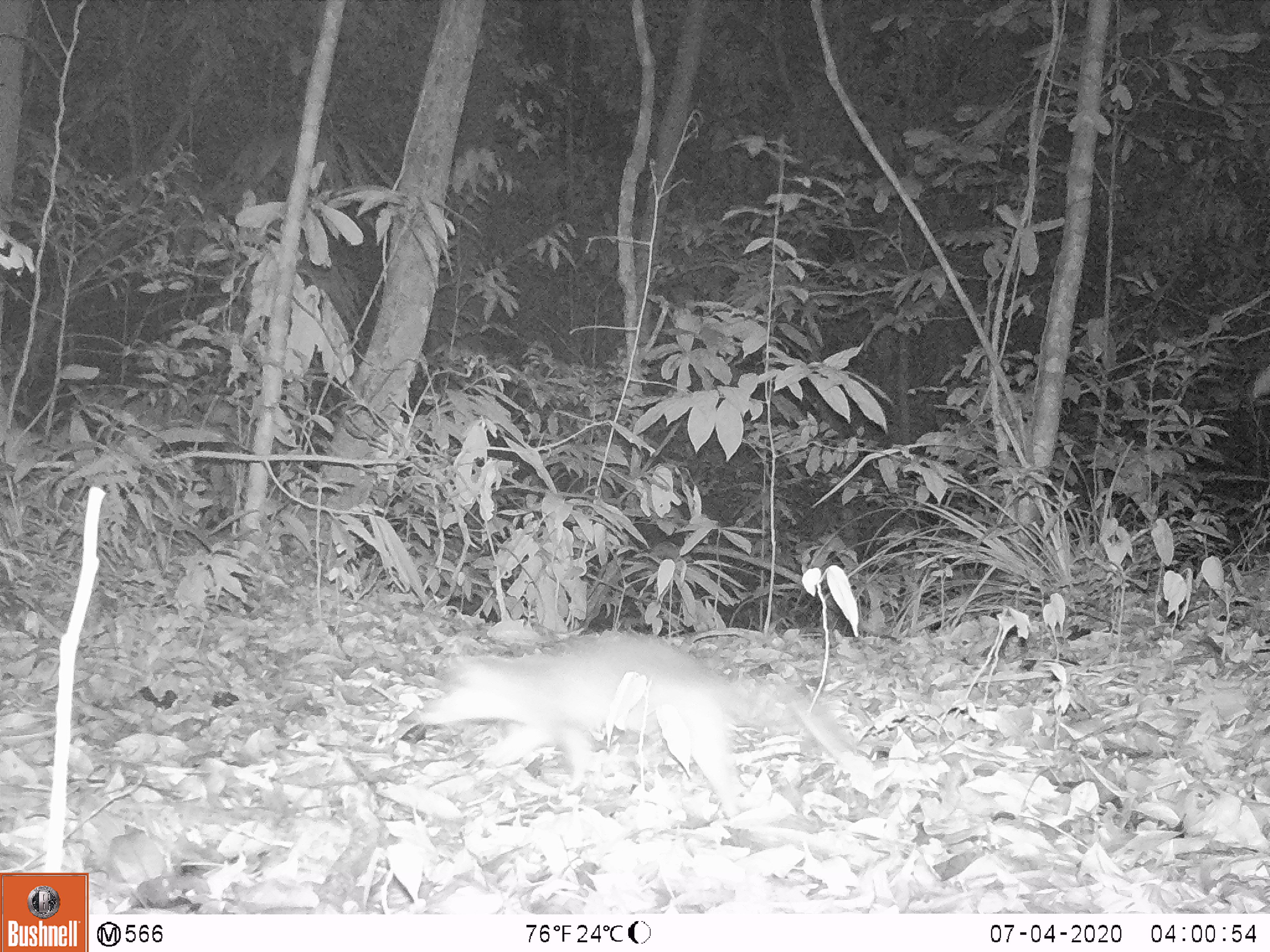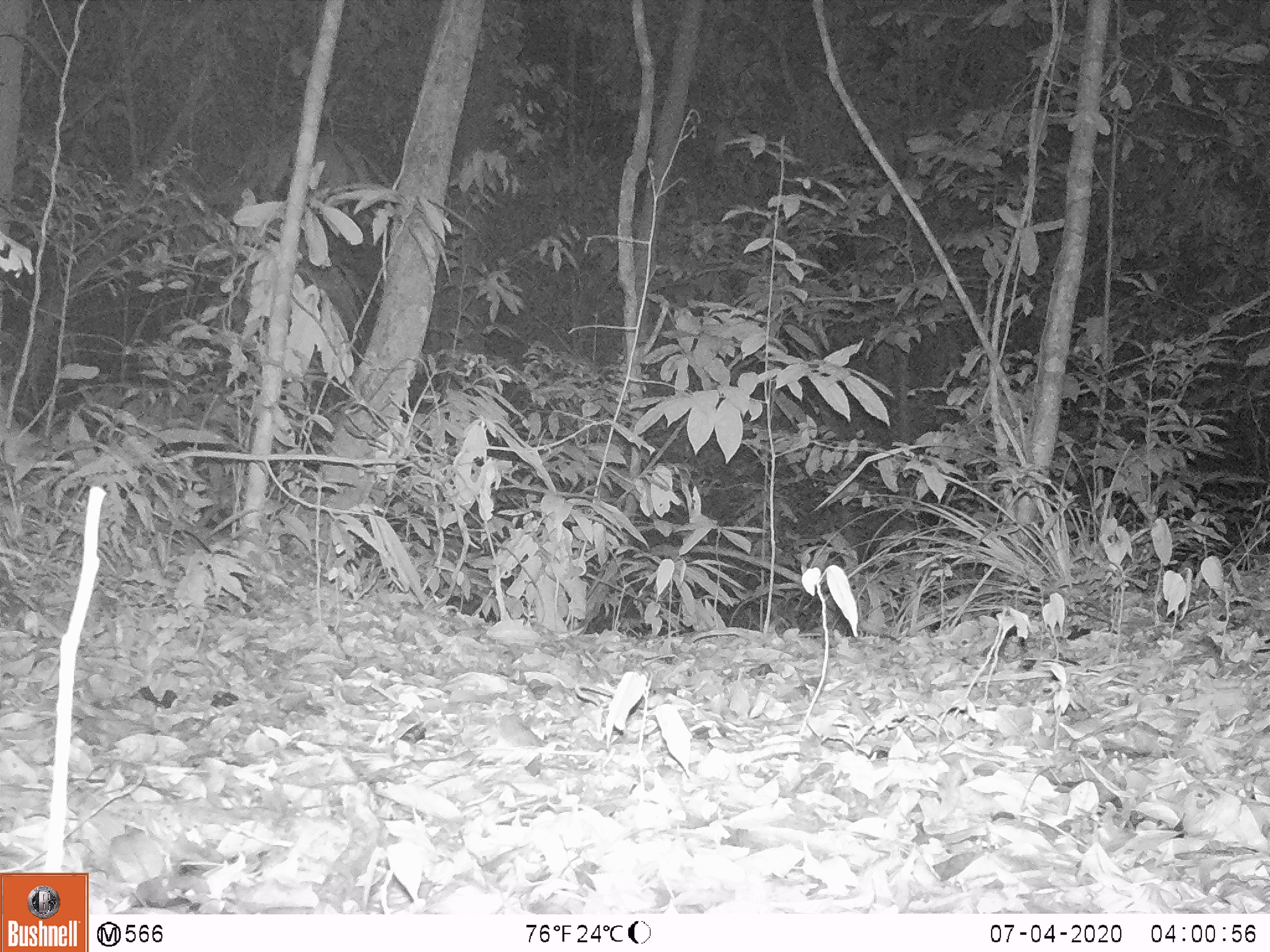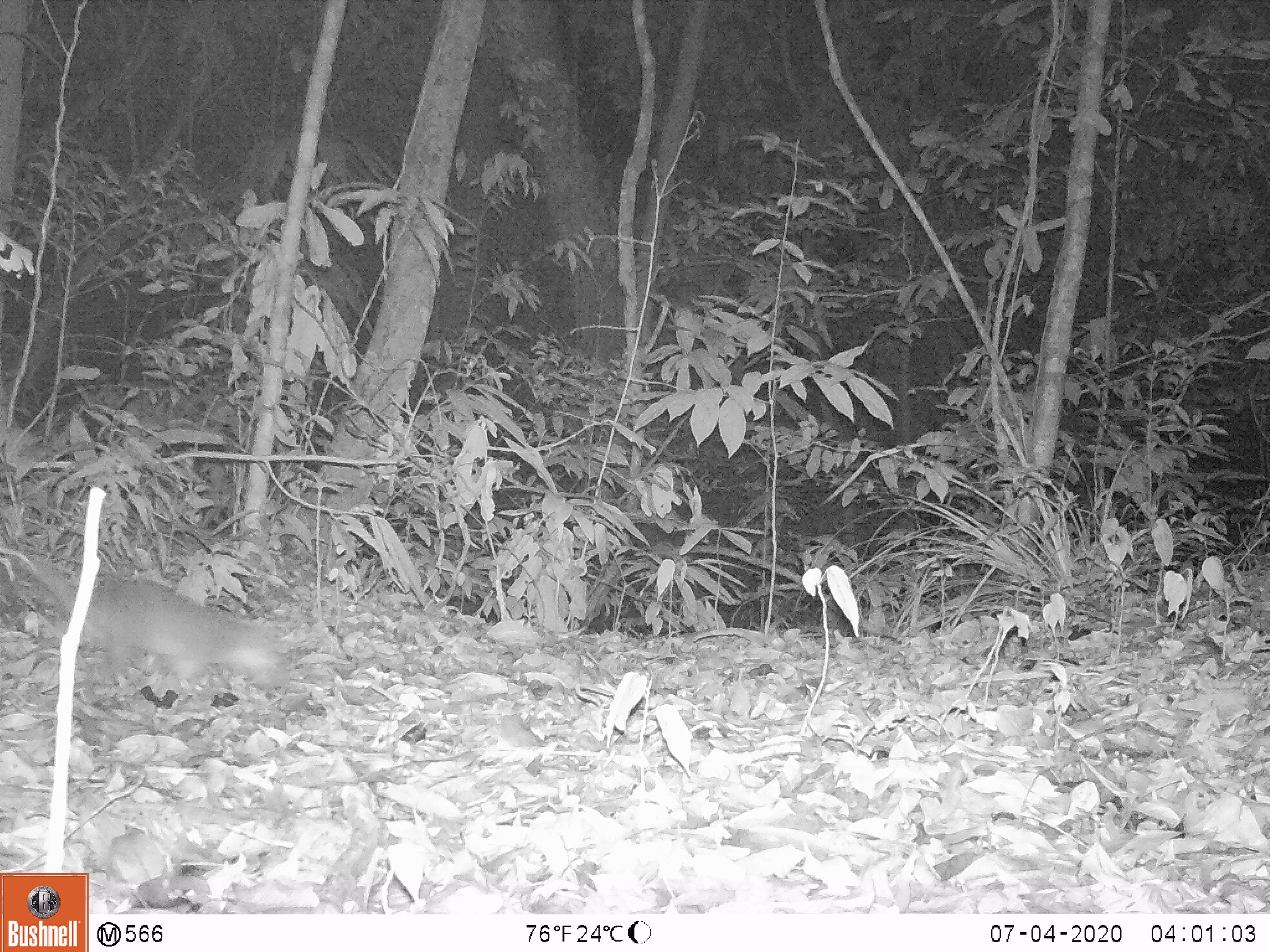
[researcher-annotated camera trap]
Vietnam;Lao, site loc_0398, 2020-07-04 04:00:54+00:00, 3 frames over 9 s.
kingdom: Animalia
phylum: Chordata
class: Mammalia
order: Carnivora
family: Mustelidae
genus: Melogale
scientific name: Melogale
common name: ferret badger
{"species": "ferret badger (Melogale)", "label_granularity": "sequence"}